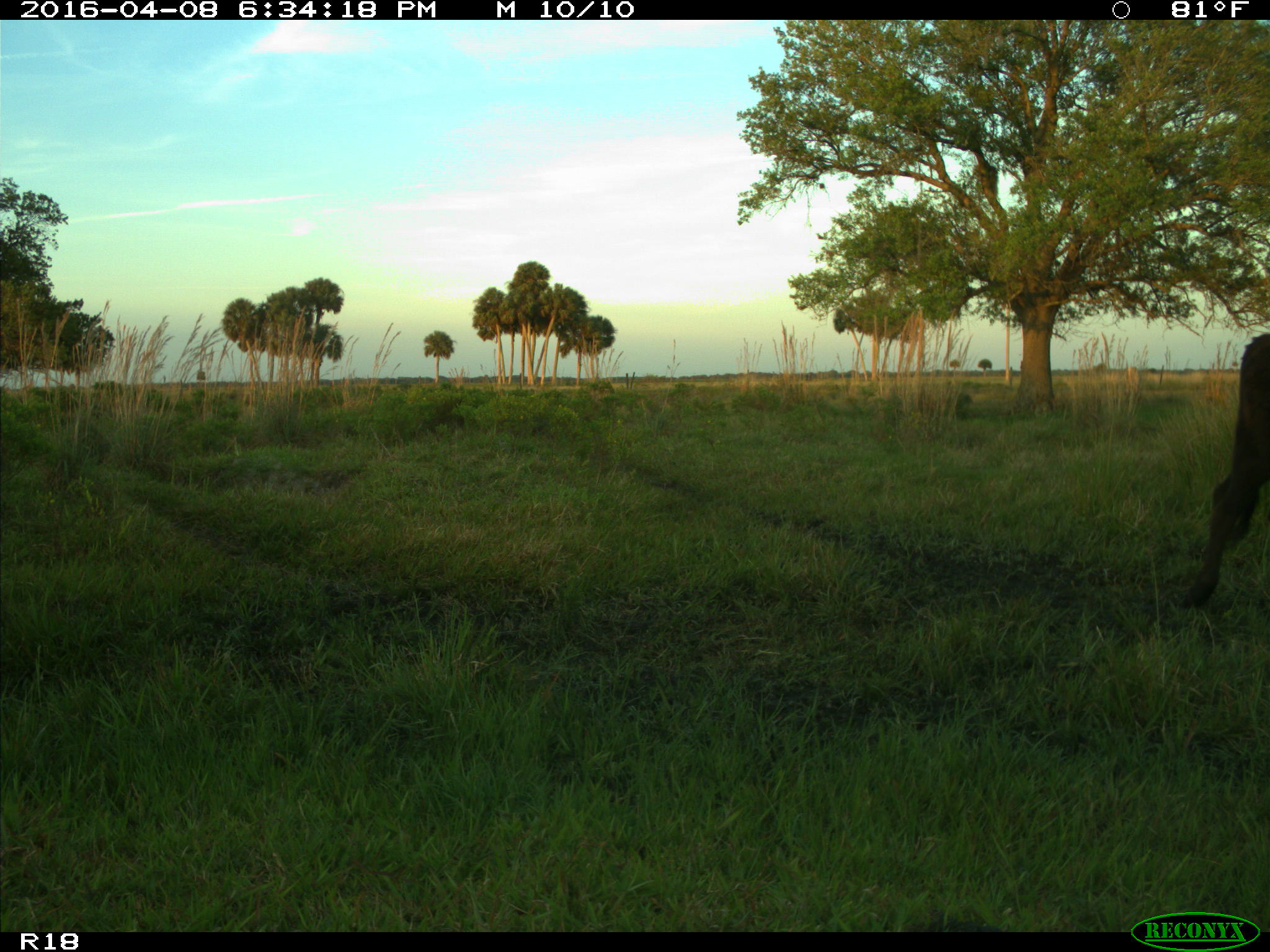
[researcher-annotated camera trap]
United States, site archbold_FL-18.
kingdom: Animalia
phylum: Chordata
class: Mammalia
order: Artiodactyla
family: Bovidae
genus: Bos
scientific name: Bos taurus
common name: domestic cow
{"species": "Bos taurus (domestic cow)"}